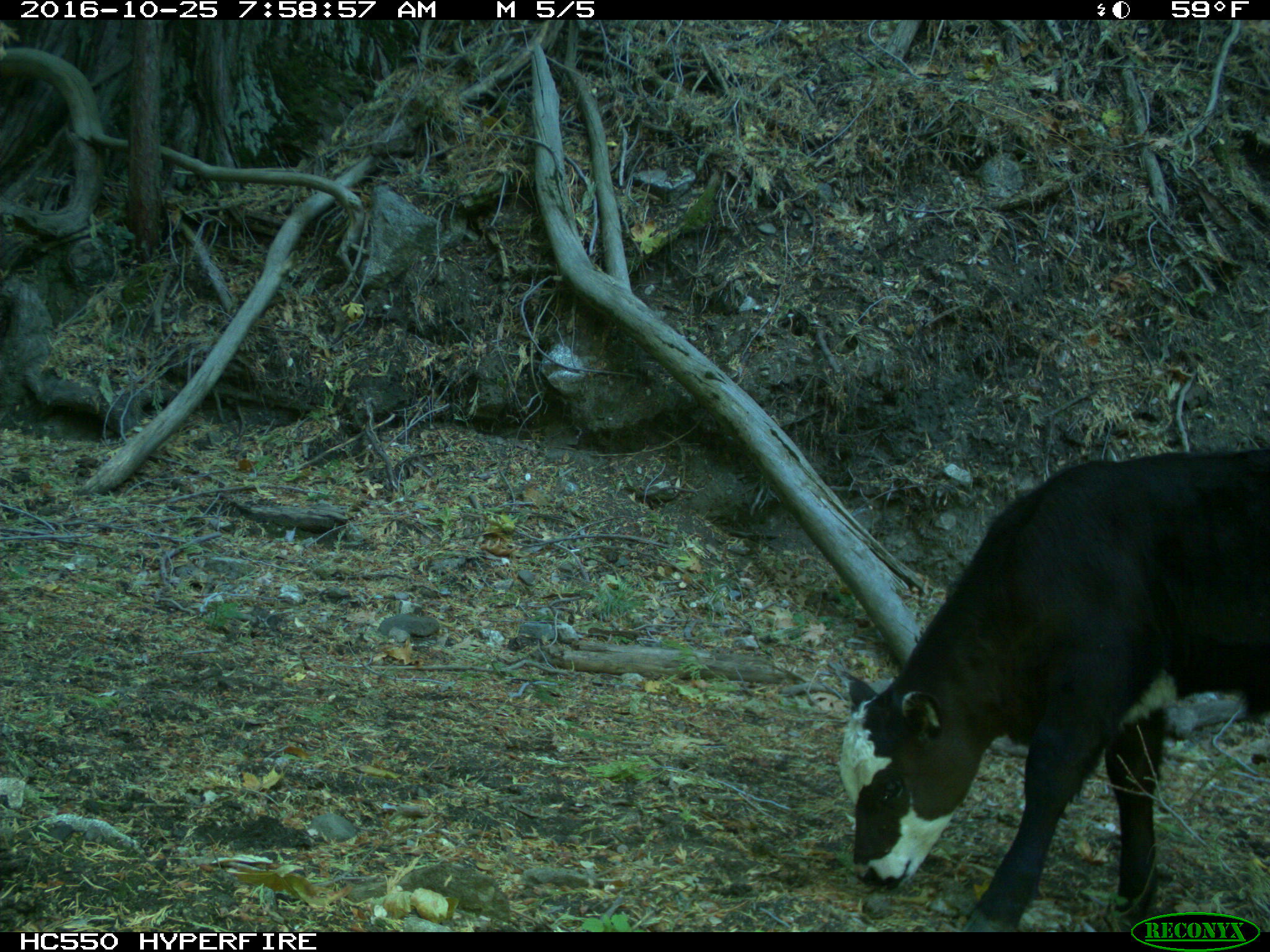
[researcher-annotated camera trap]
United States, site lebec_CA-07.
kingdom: Animalia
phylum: Chordata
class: Mammalia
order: Artiodactyla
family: Bovidae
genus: Bos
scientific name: Bos taurus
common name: domestic cow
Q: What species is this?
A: Bos taurus (domestic cow).